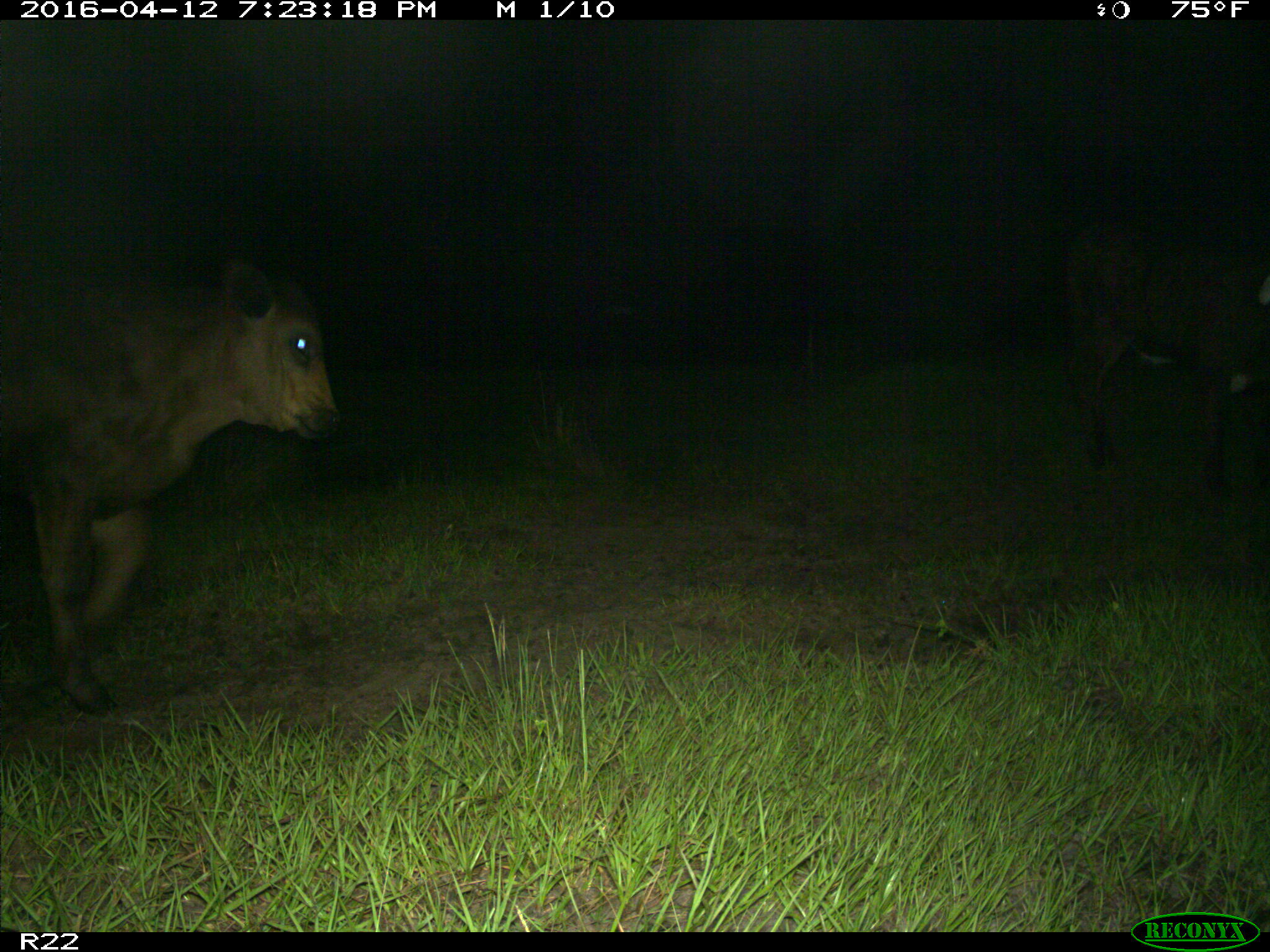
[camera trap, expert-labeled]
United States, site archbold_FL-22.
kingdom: Animalia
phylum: Chordata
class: Mammalia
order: Artiodactyla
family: Bovidae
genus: Bos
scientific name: Bos taurus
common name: domestic cow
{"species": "Bos taurus (domestic cow)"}